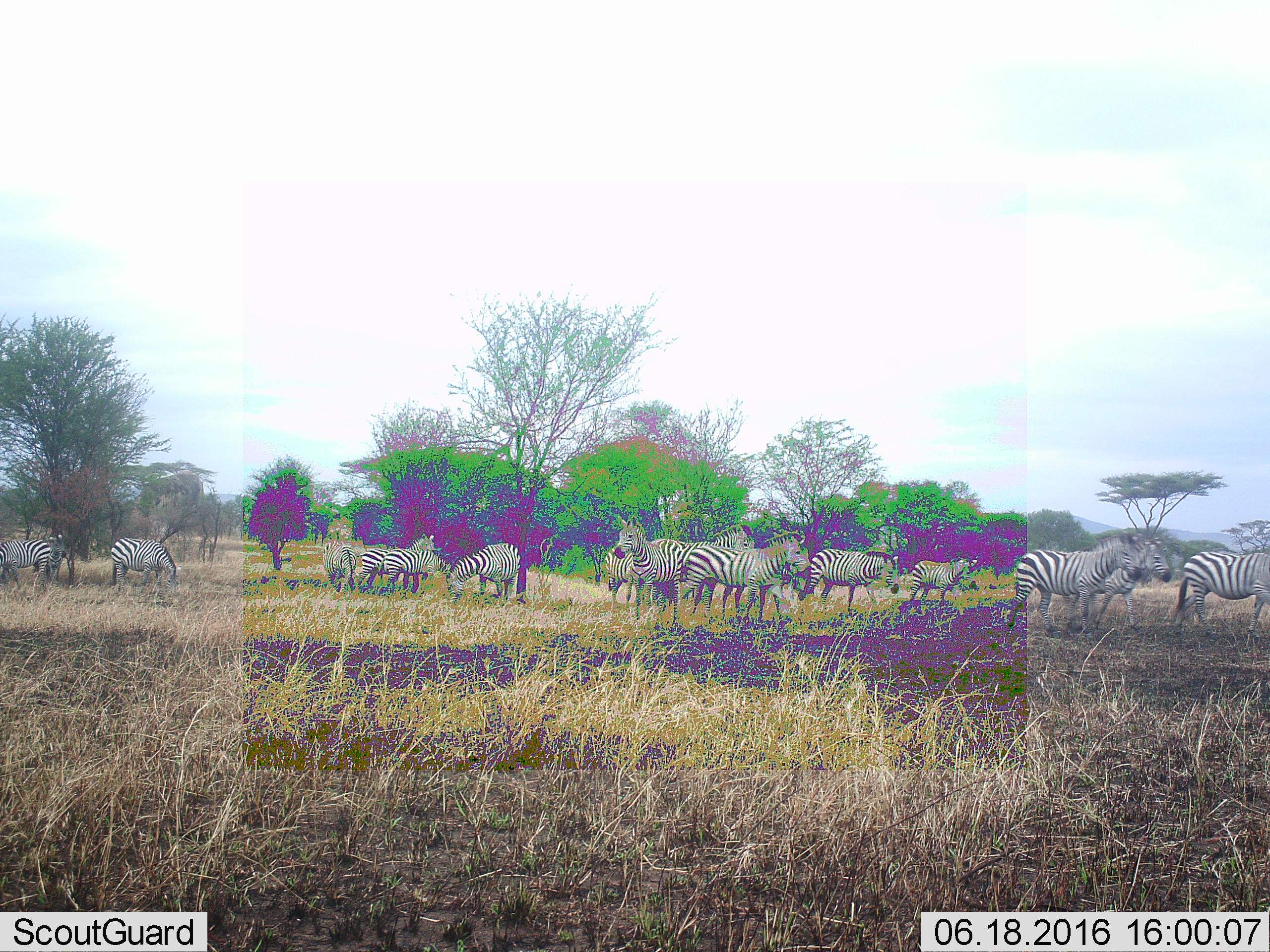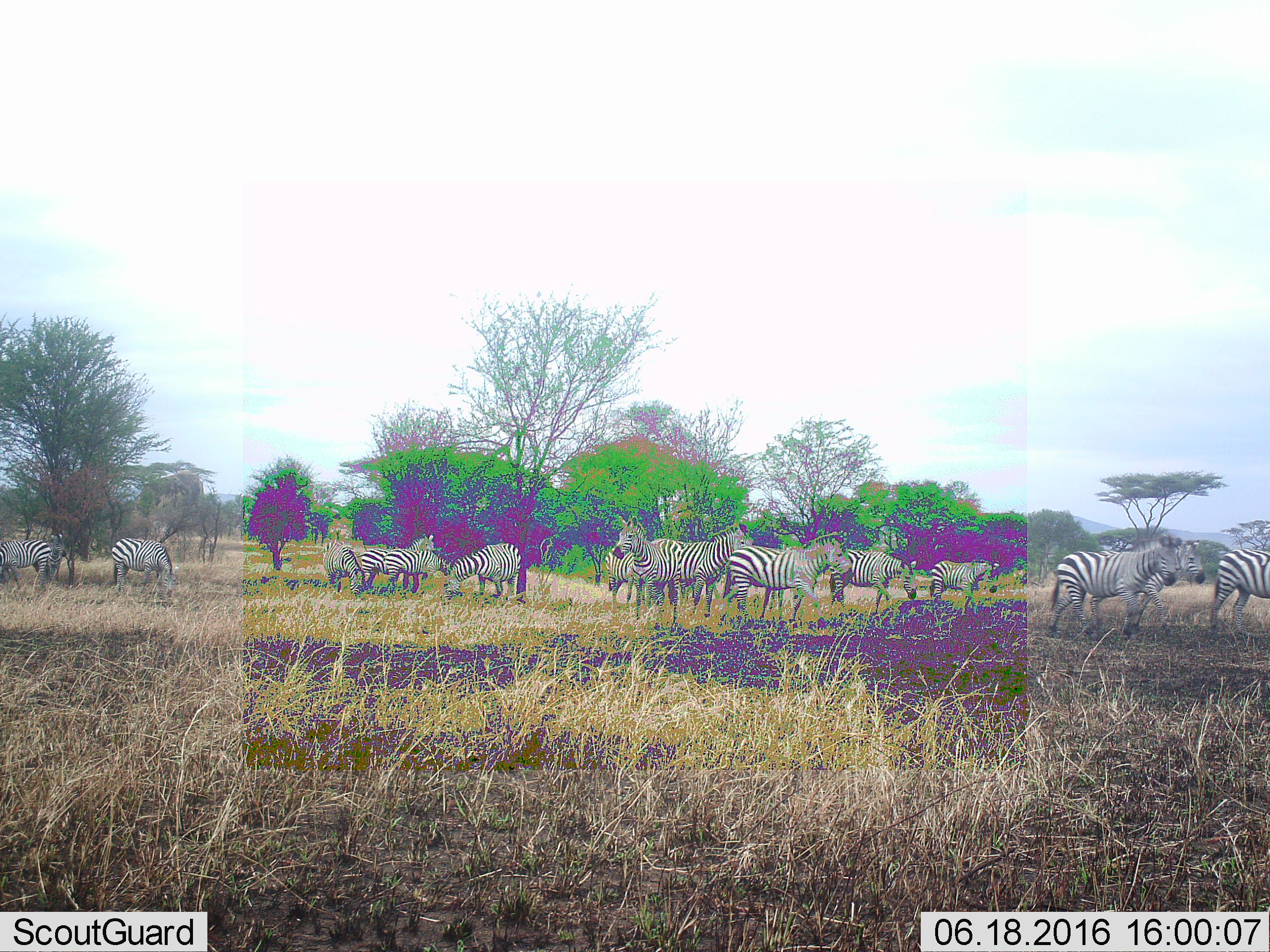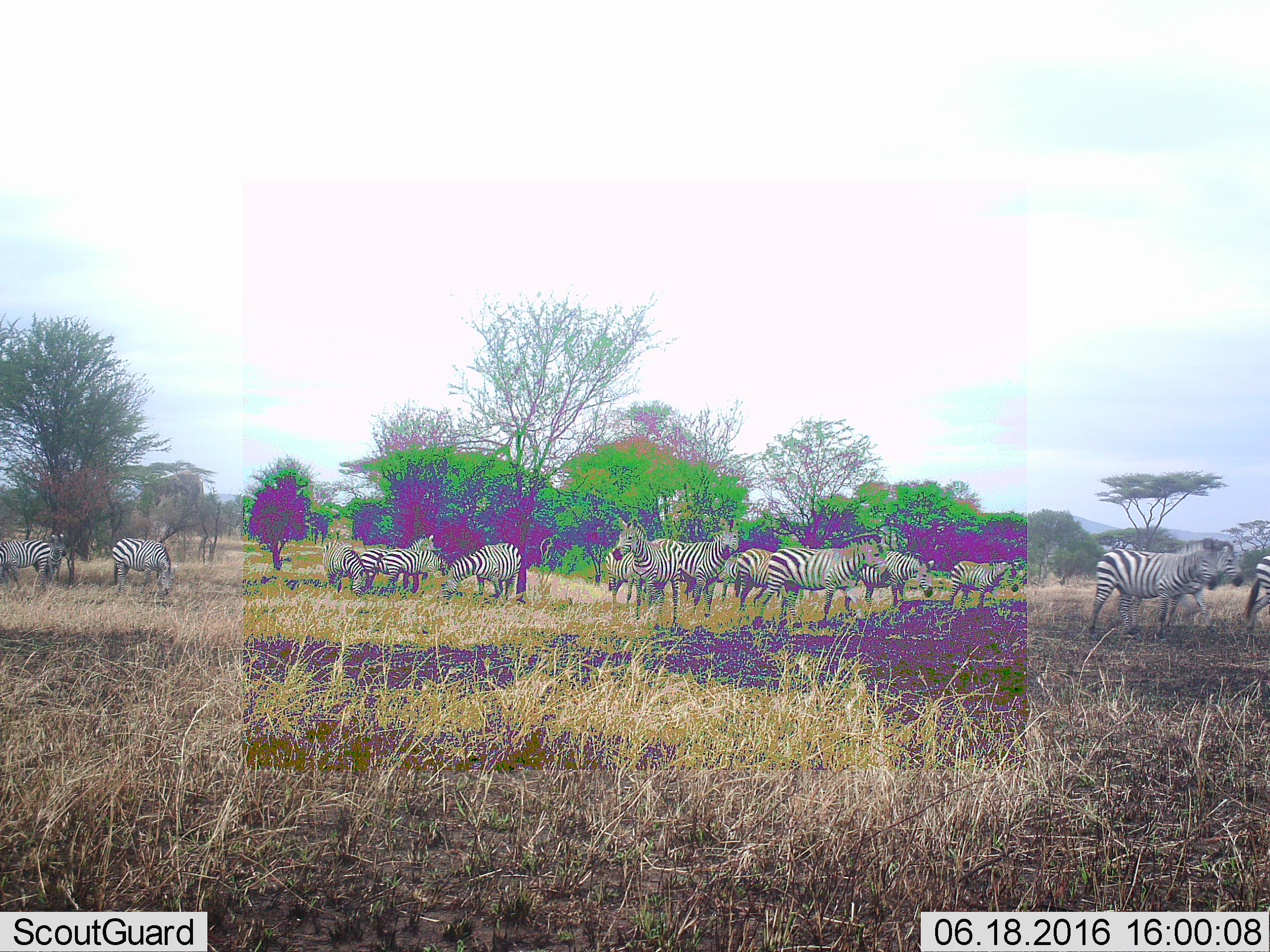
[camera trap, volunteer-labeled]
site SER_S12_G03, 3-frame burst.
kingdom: Animalia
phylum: Chordata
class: Mammalia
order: Perissodactyla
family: Equidae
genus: Equus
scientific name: Equus quagga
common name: plains zebra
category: zebraplains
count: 11-50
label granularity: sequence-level